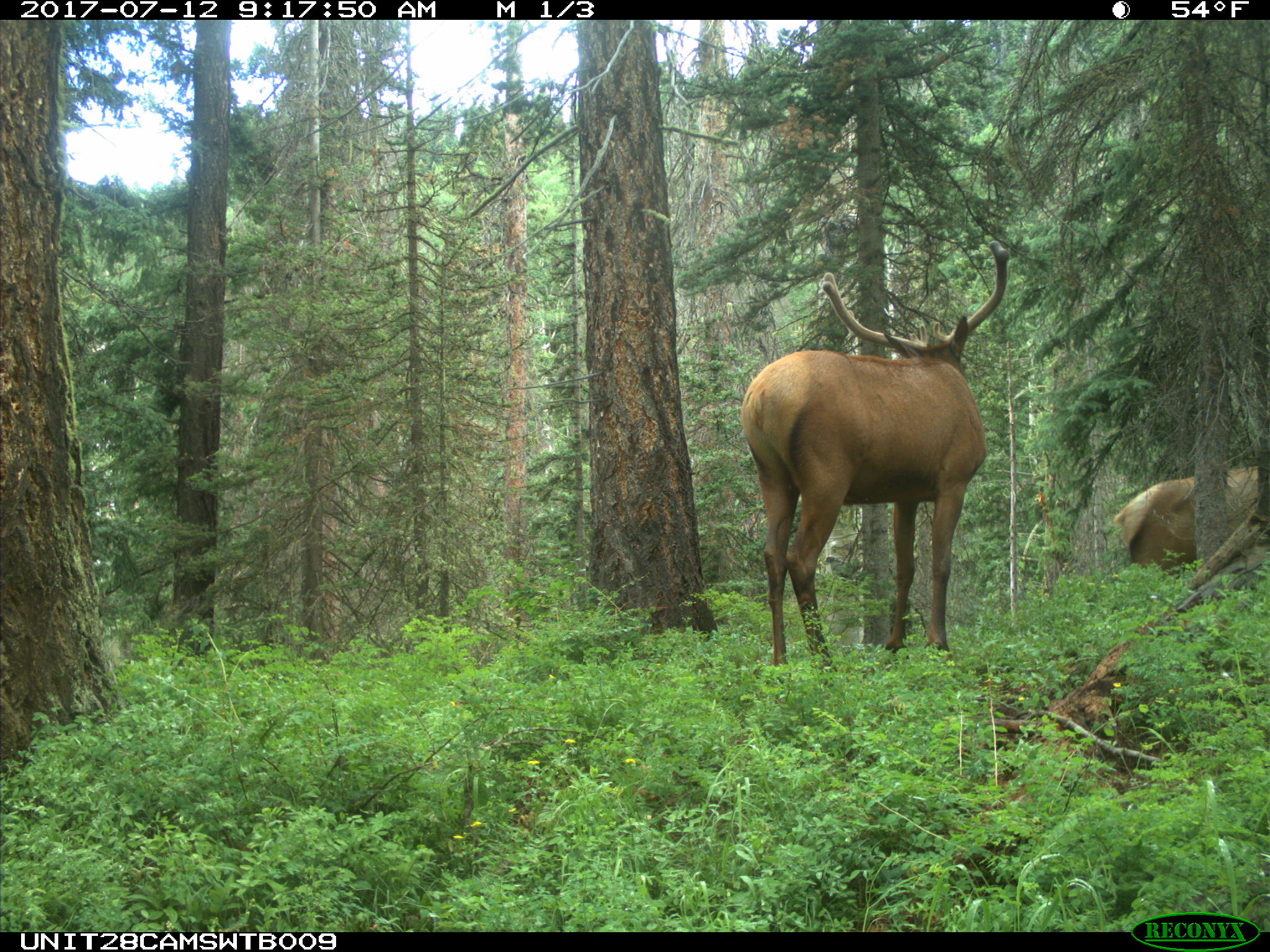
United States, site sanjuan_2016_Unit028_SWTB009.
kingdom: Animalia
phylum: Chordata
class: Mammalia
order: Artiodactyla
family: Cervidae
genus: Cervus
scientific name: Cervus elaphus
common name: red deer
Cervus elaphus (red deer).